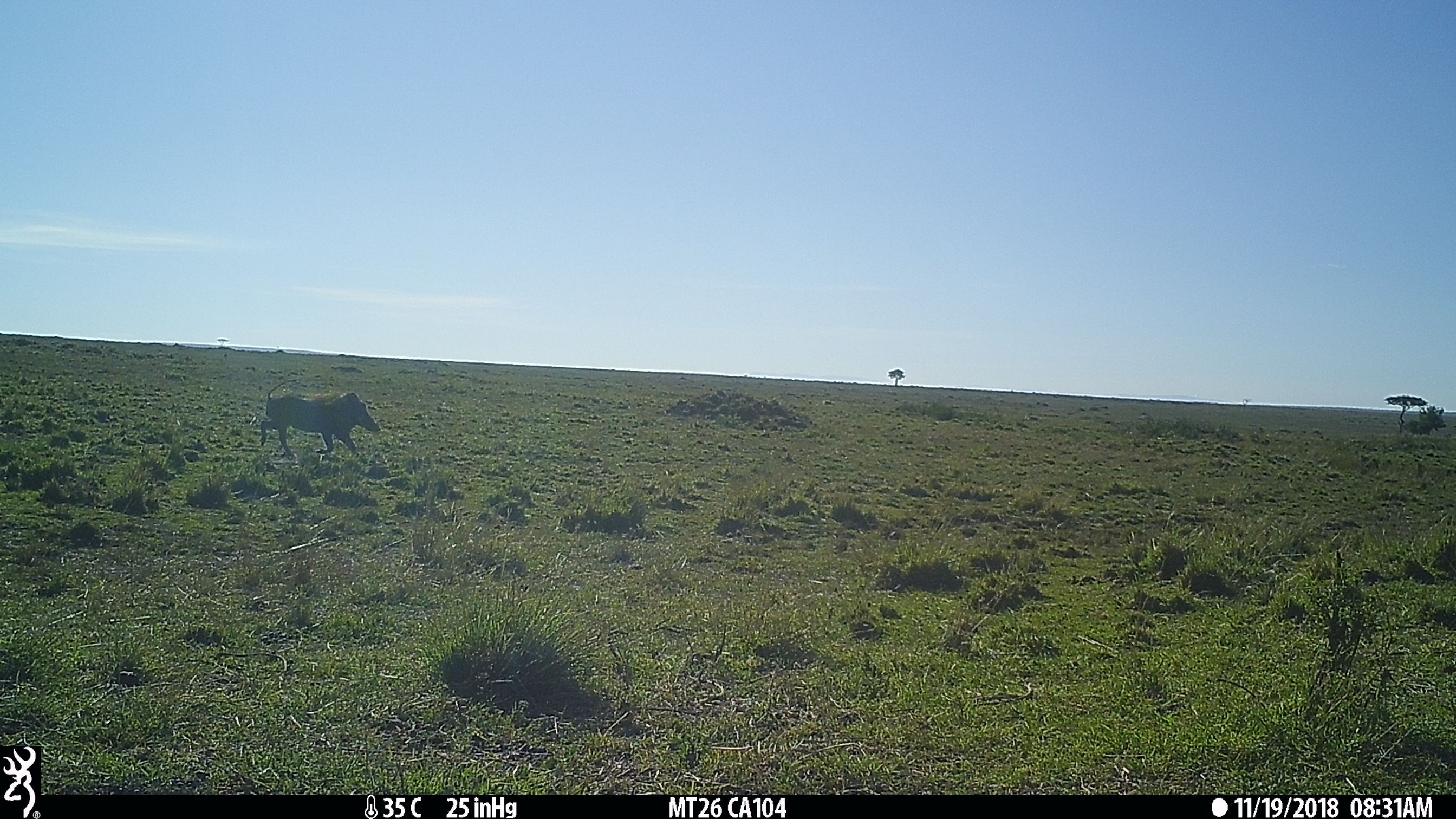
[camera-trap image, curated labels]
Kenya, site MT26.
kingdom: Animalia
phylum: Chordata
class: Mammalia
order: Artiodactyla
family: Suidae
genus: Phacochoerus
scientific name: Phacochoerus africanus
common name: common warthog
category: warthog